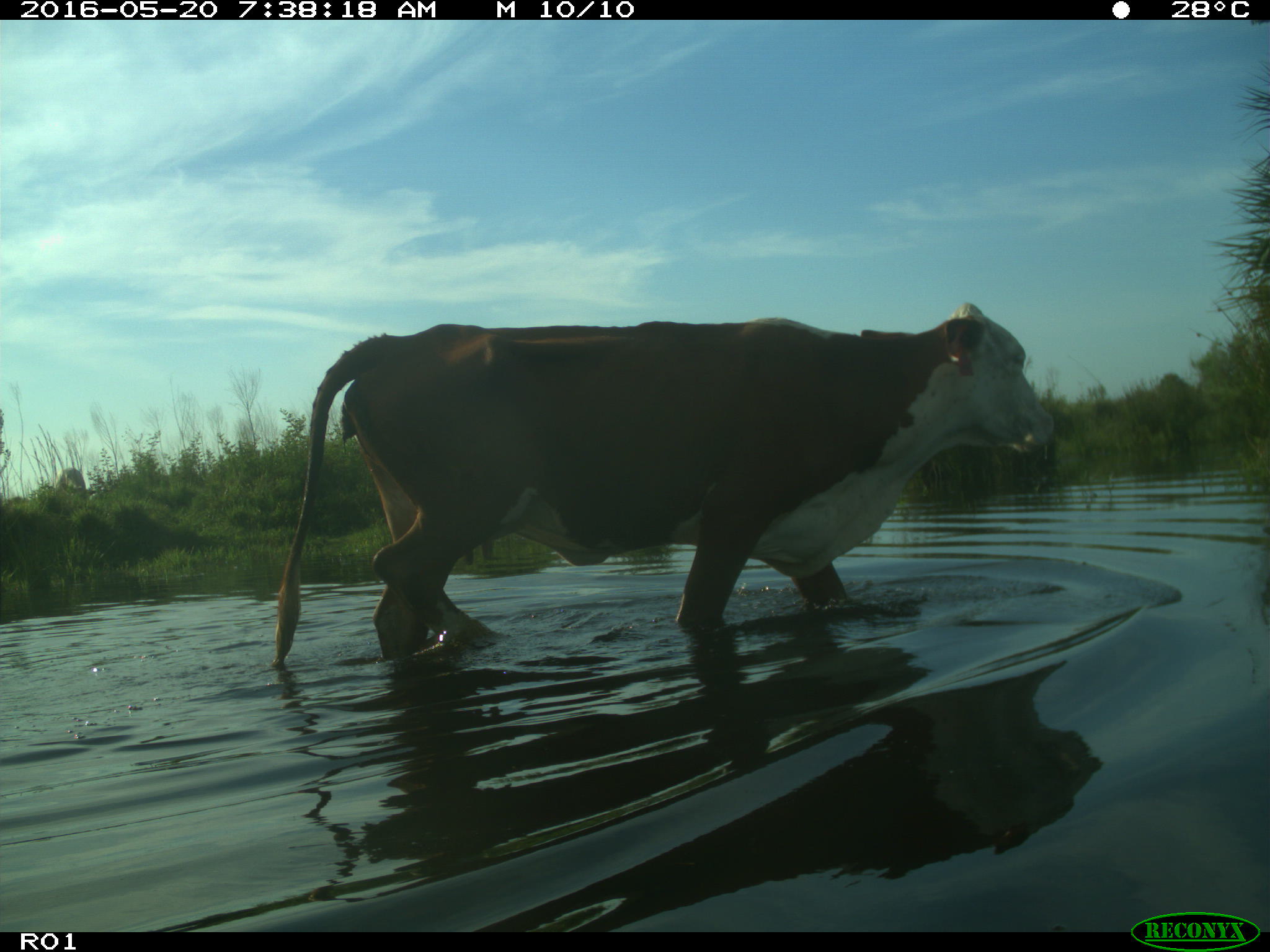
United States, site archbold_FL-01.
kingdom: Animalia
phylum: Chordata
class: Mammalia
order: Artiodactyla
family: Bovidae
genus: Bos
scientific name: Bos taurus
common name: domestic cow